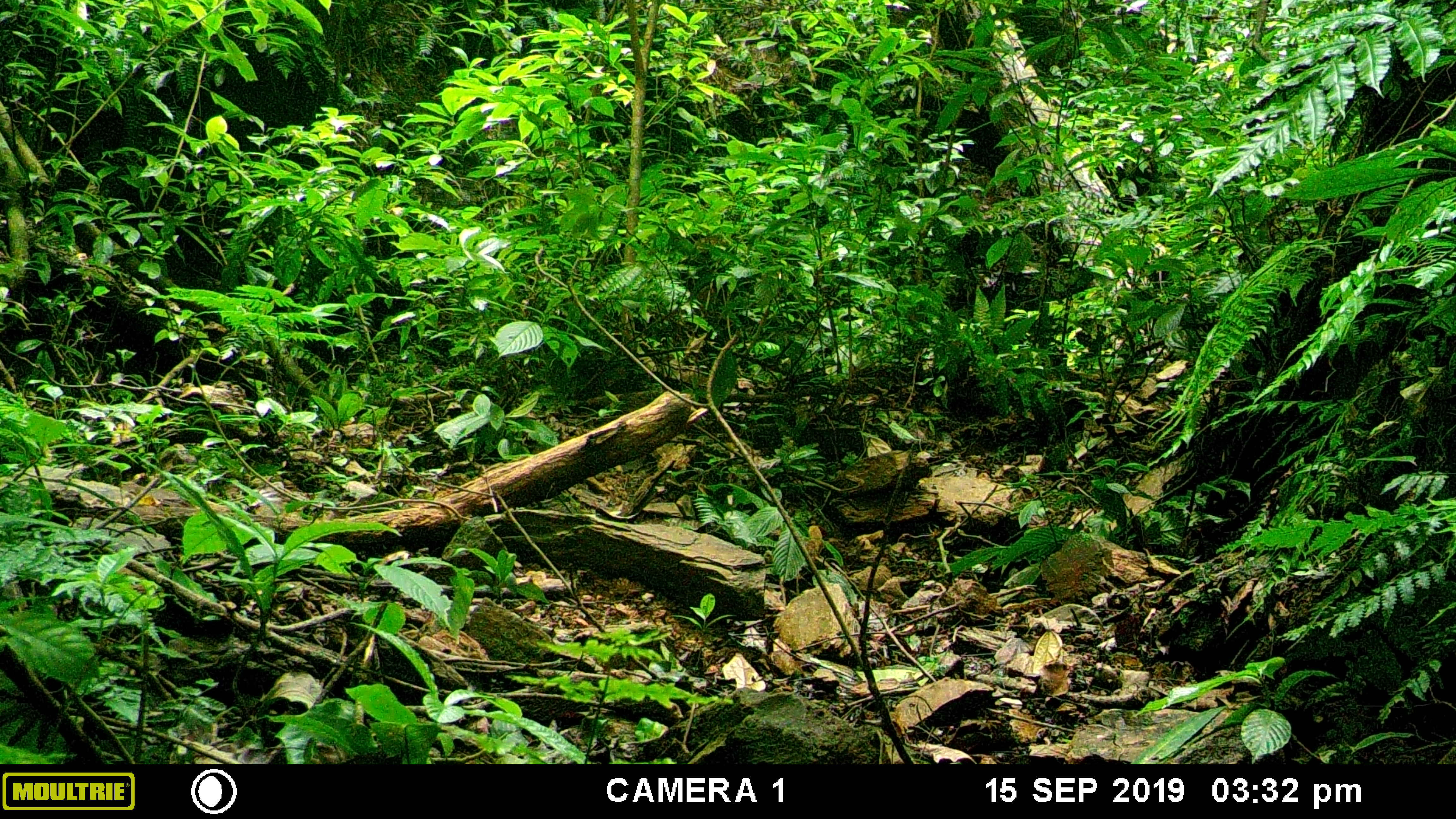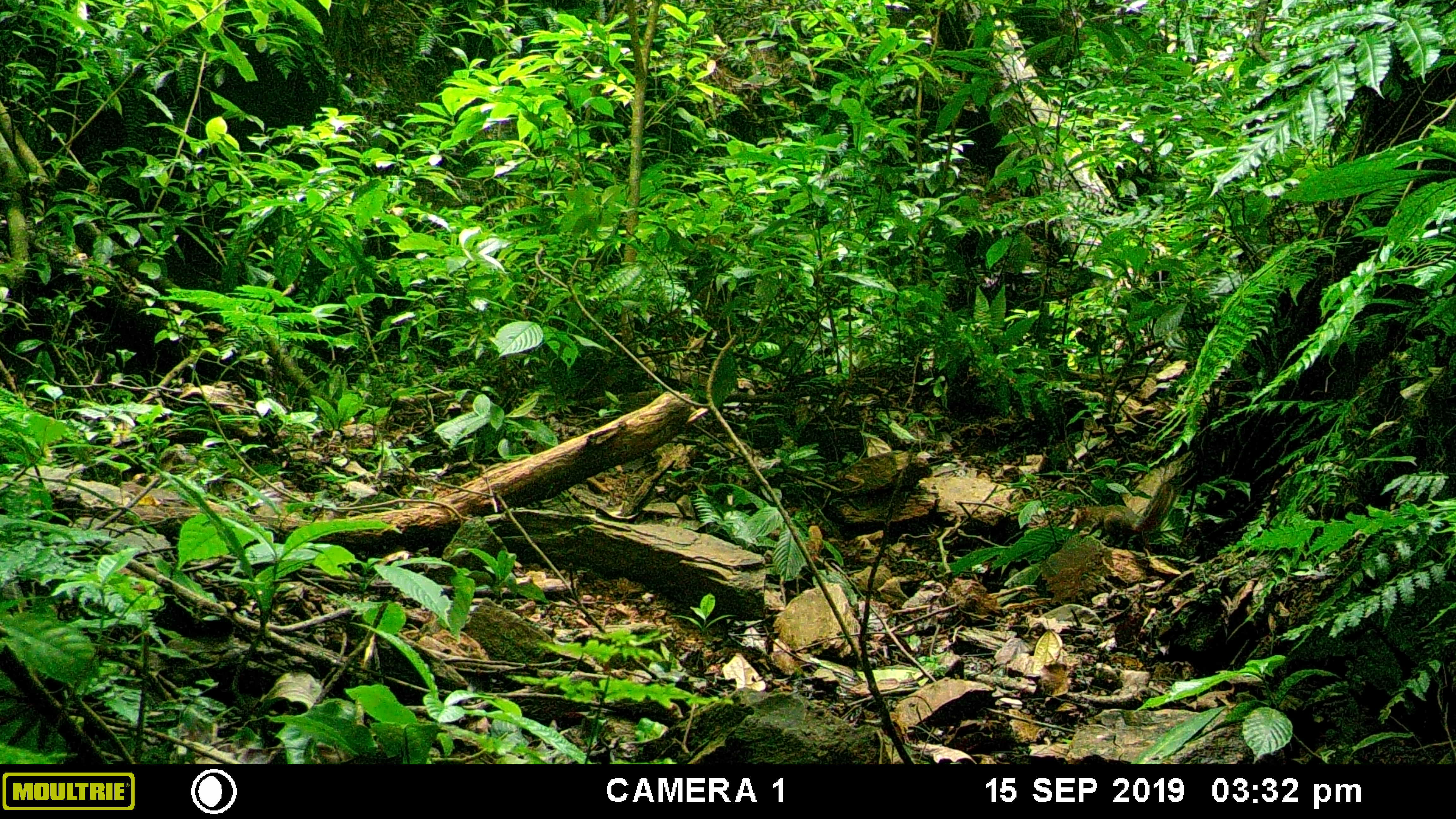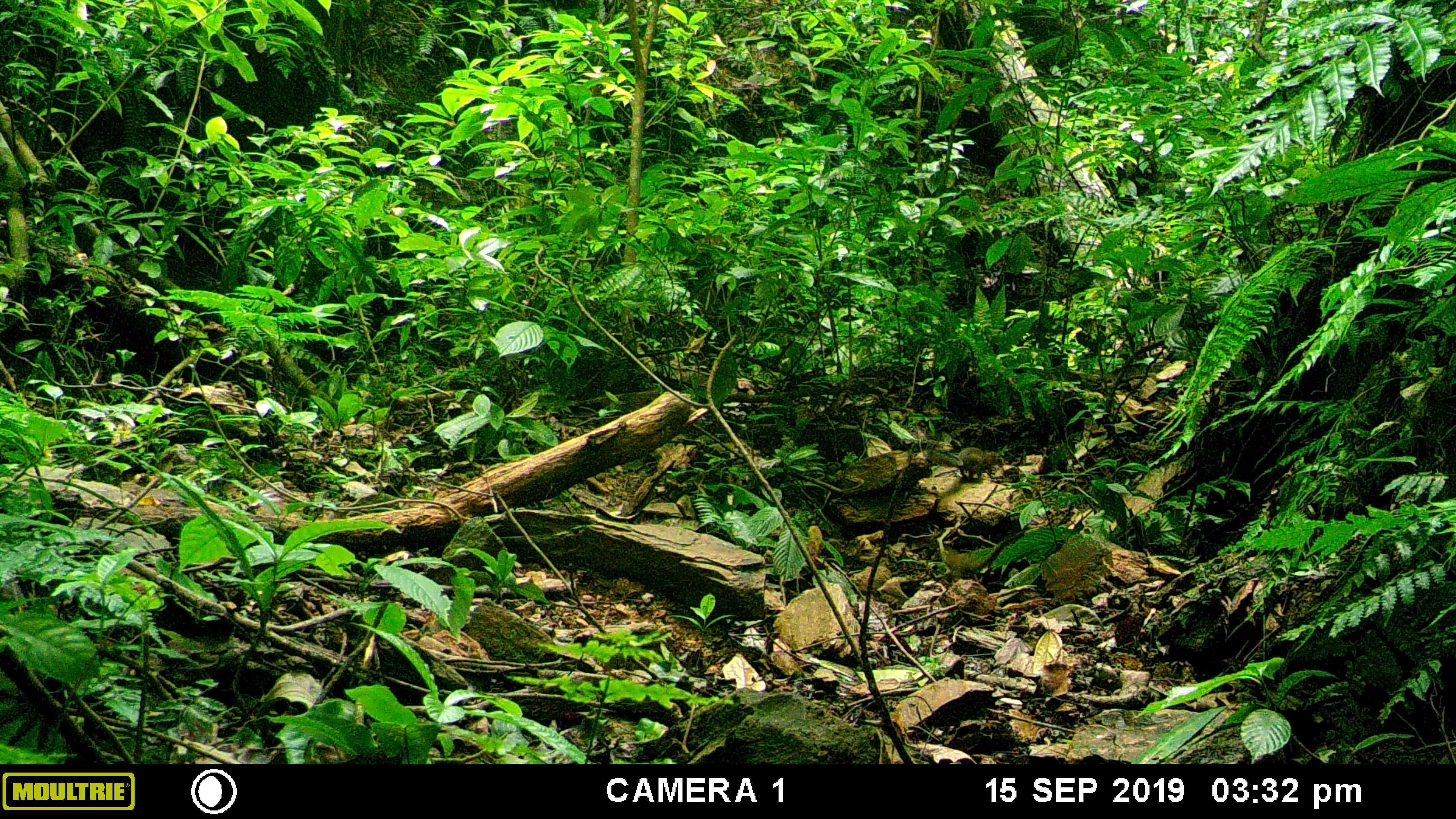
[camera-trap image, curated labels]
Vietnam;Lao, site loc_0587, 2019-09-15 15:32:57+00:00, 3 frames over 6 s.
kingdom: Animalia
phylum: Chordata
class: Mammalia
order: Rodentia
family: Sciuridae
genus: Dremomys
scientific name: Dremomys rufigenis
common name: red-cheeked squirrel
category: red cheeked squirrel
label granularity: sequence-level